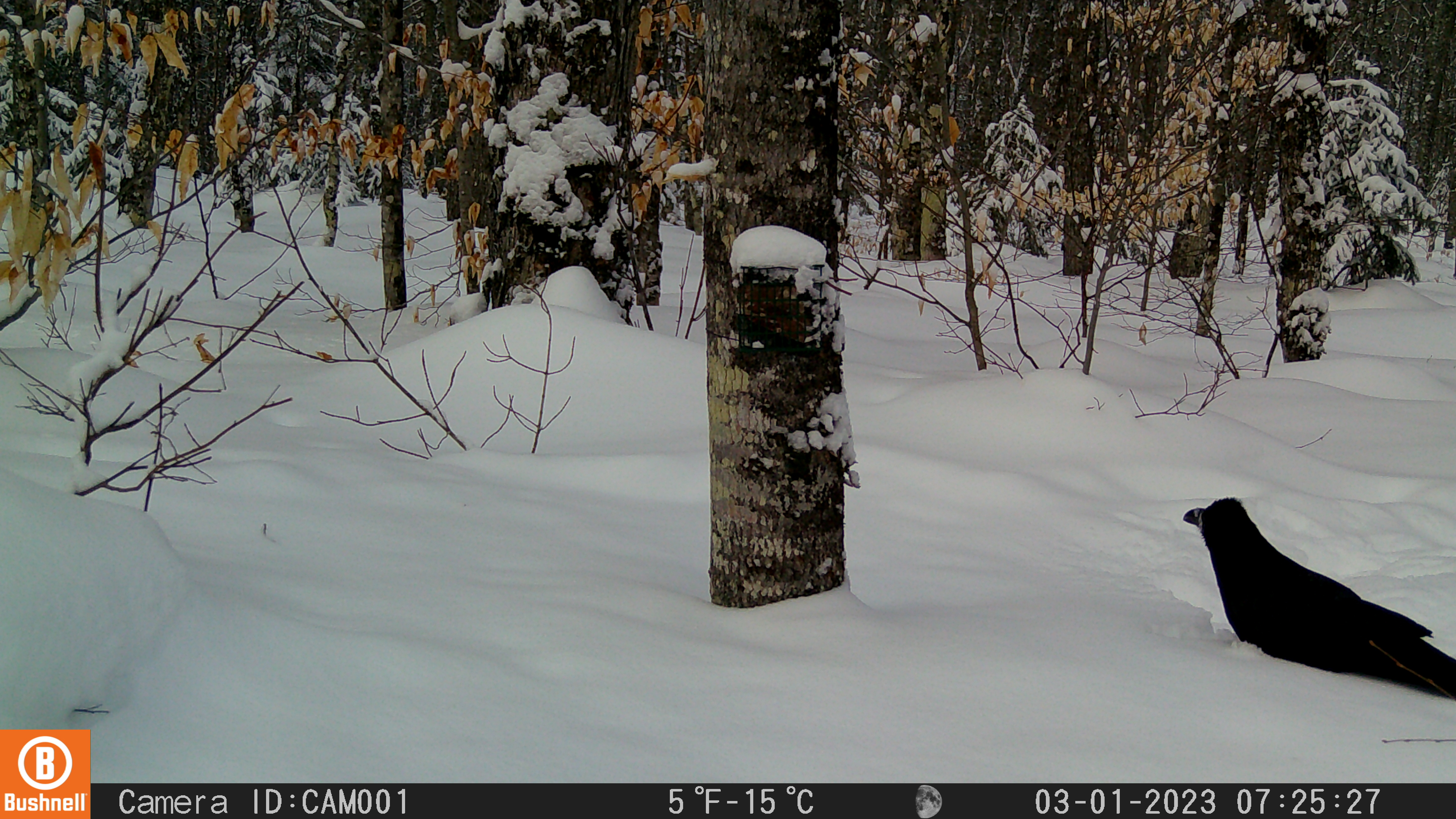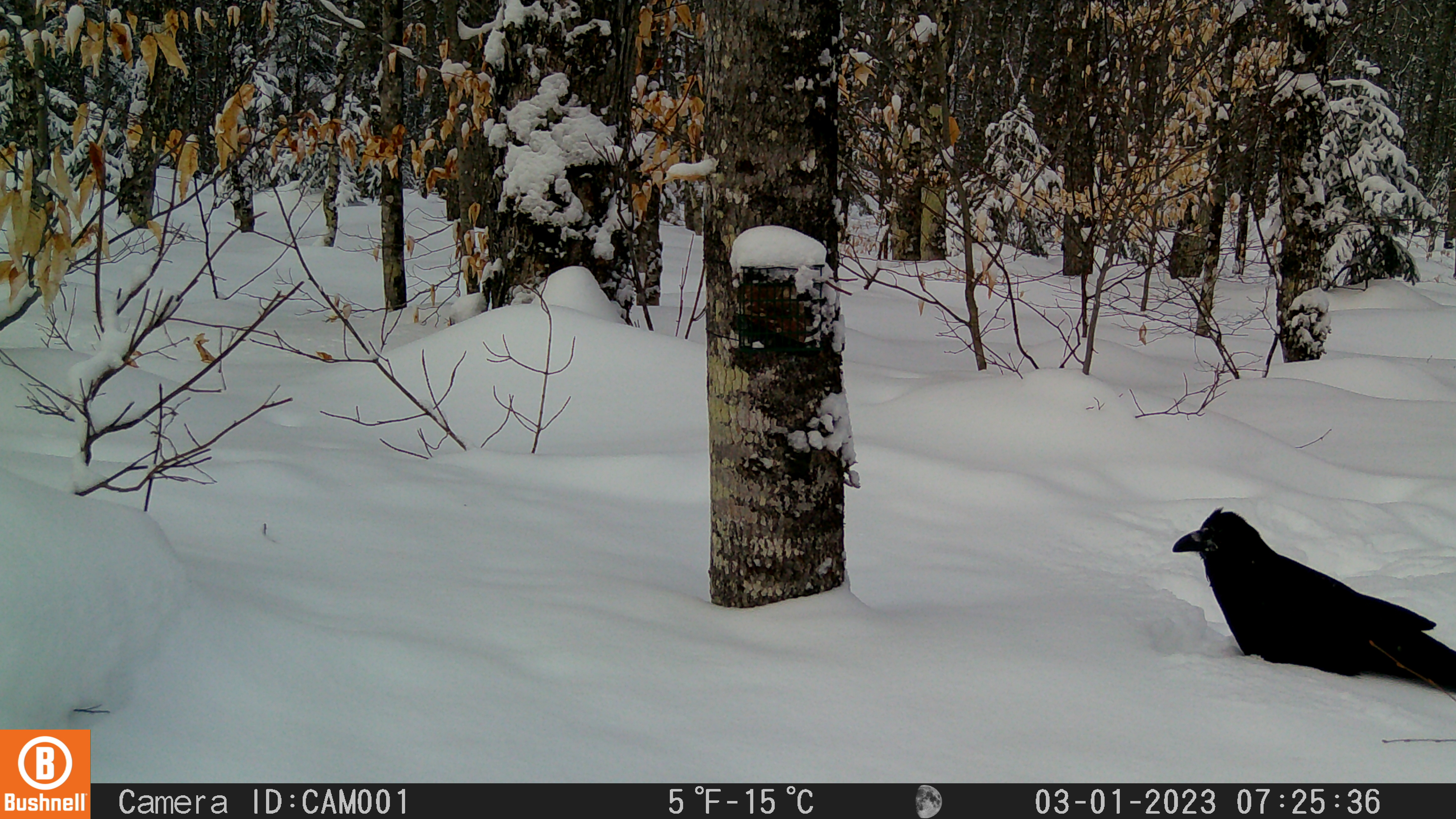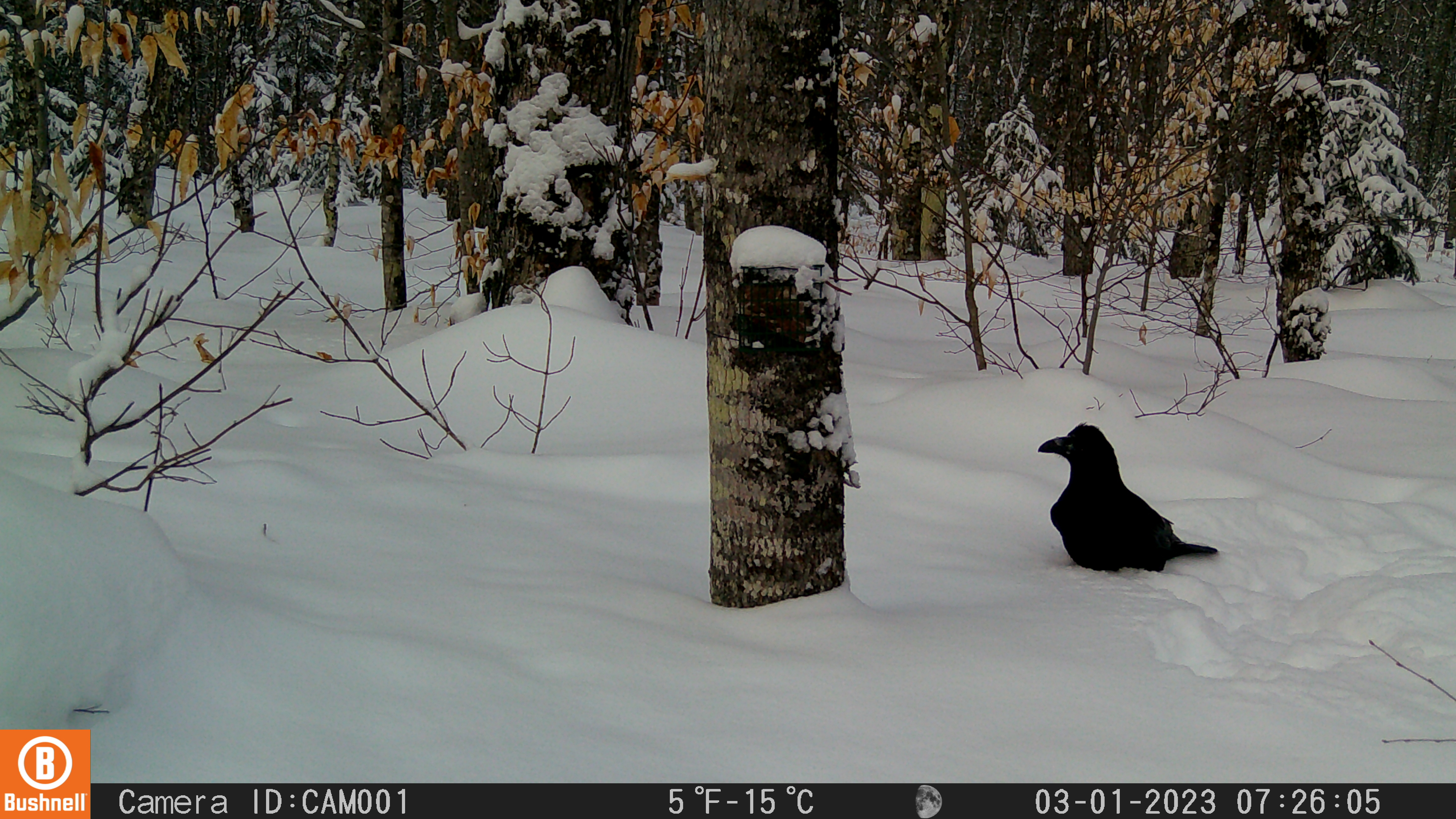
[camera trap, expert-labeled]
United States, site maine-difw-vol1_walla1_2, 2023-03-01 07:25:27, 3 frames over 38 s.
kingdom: Animalia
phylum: Chordata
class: Aves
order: Passeriformes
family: Corvidae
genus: Corvus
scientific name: Corvus corax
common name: common raven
Common raven (Corvus corax).